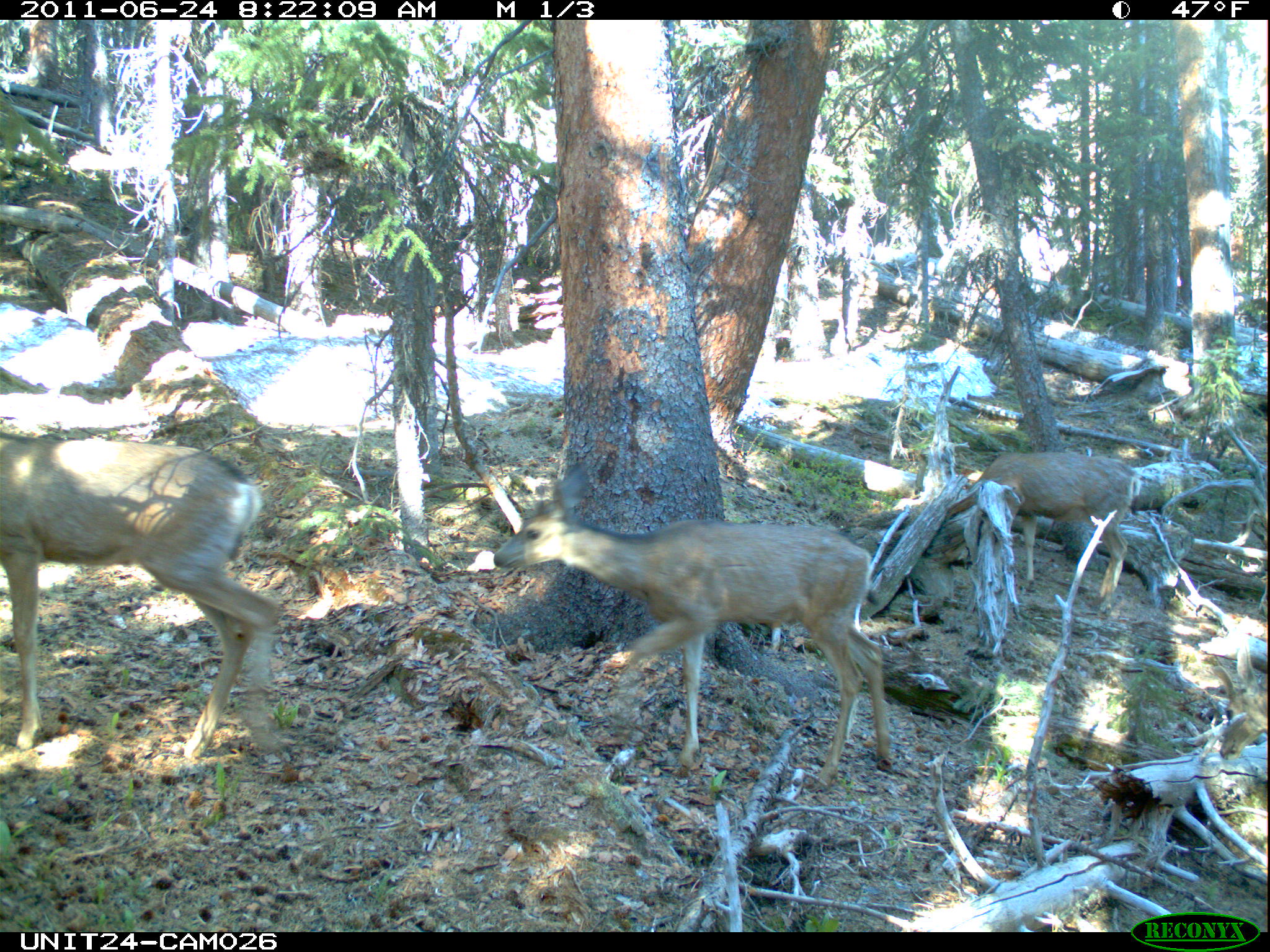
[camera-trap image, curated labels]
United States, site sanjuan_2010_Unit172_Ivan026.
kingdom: Animalia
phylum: Chordata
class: Mammalia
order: Artiodactyla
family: Cervidae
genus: Odocoileus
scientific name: Odocoileus hemionus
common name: mule deer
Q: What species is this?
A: Odocoileus hemionus (mule deer).